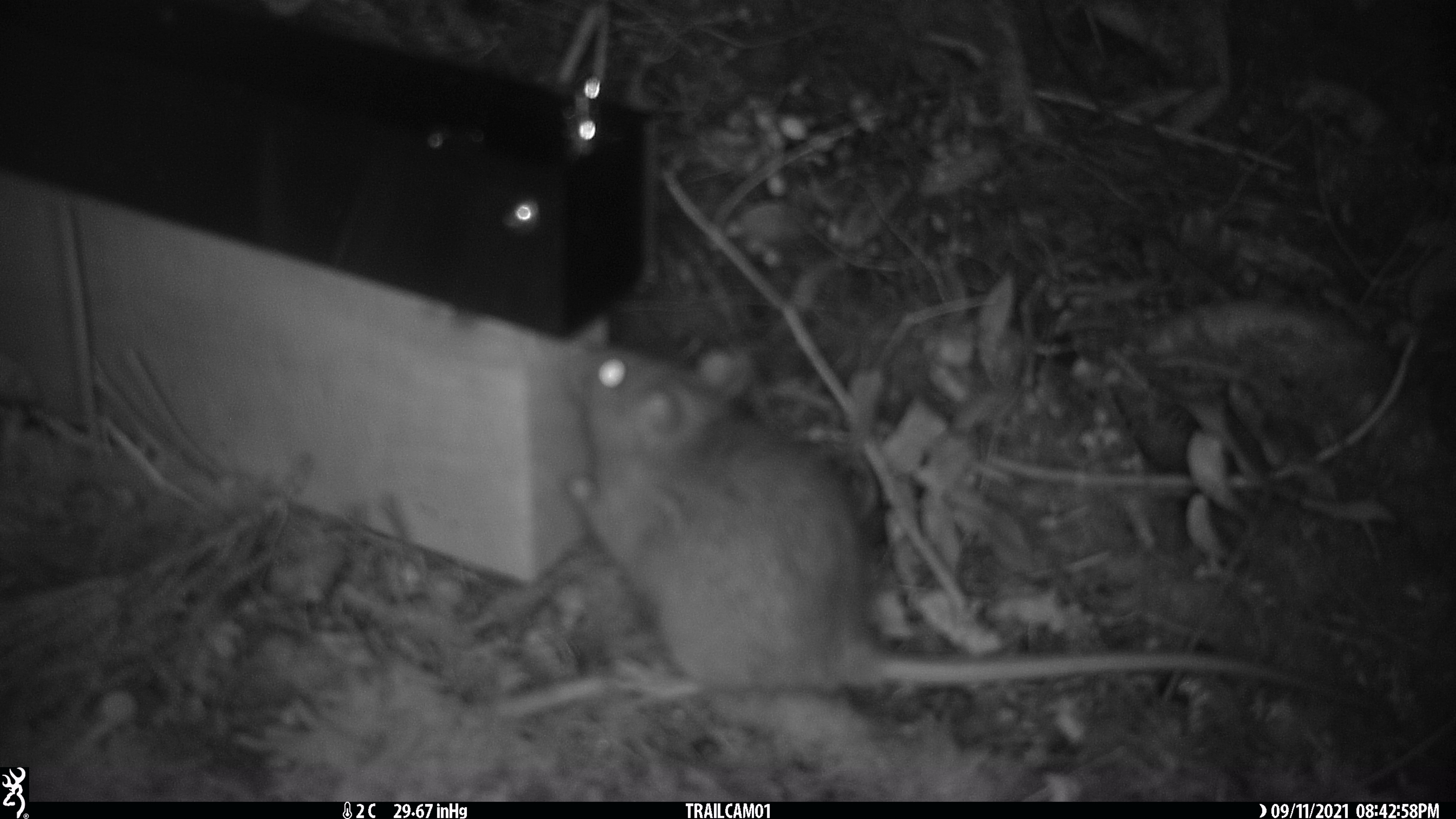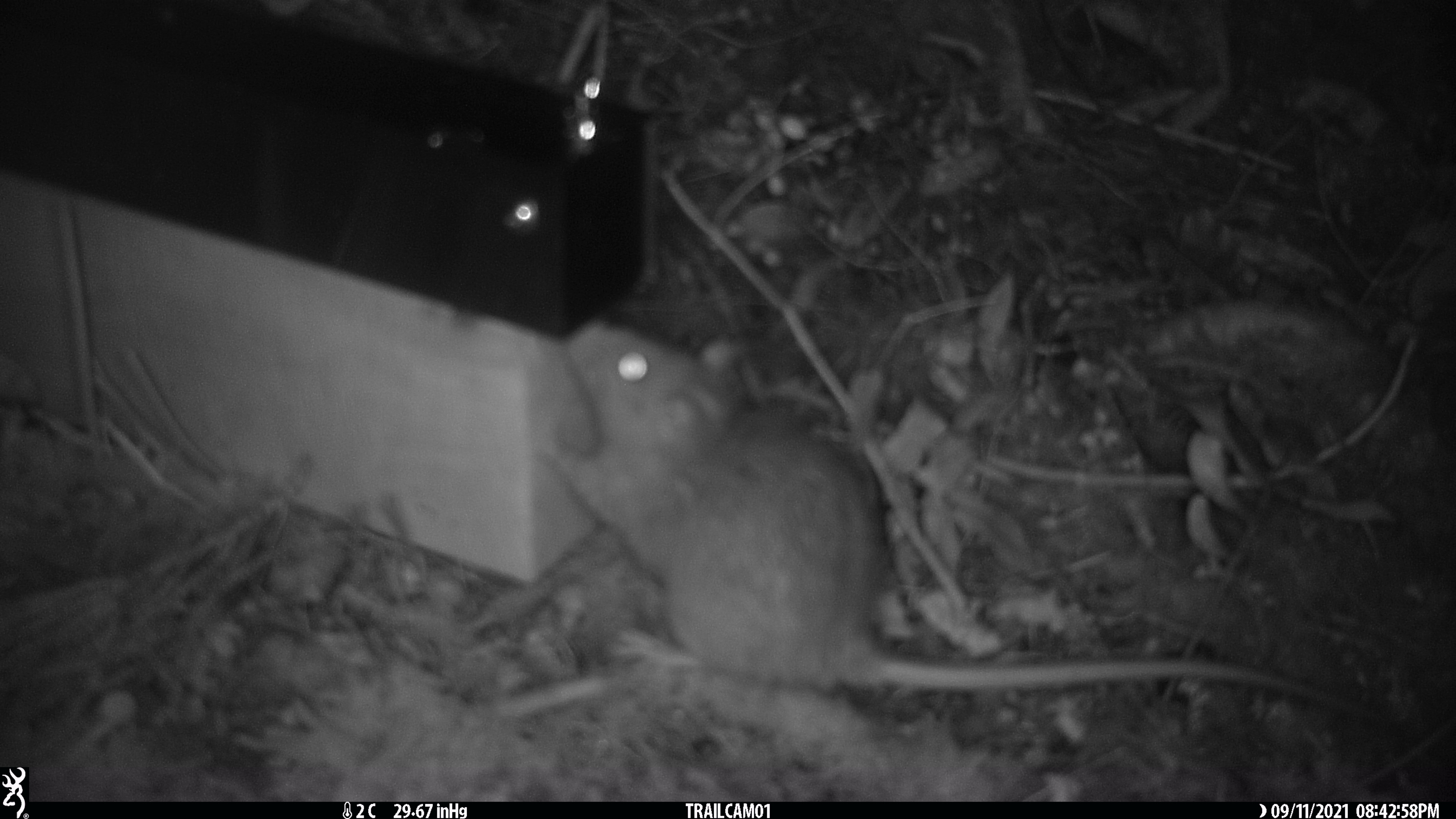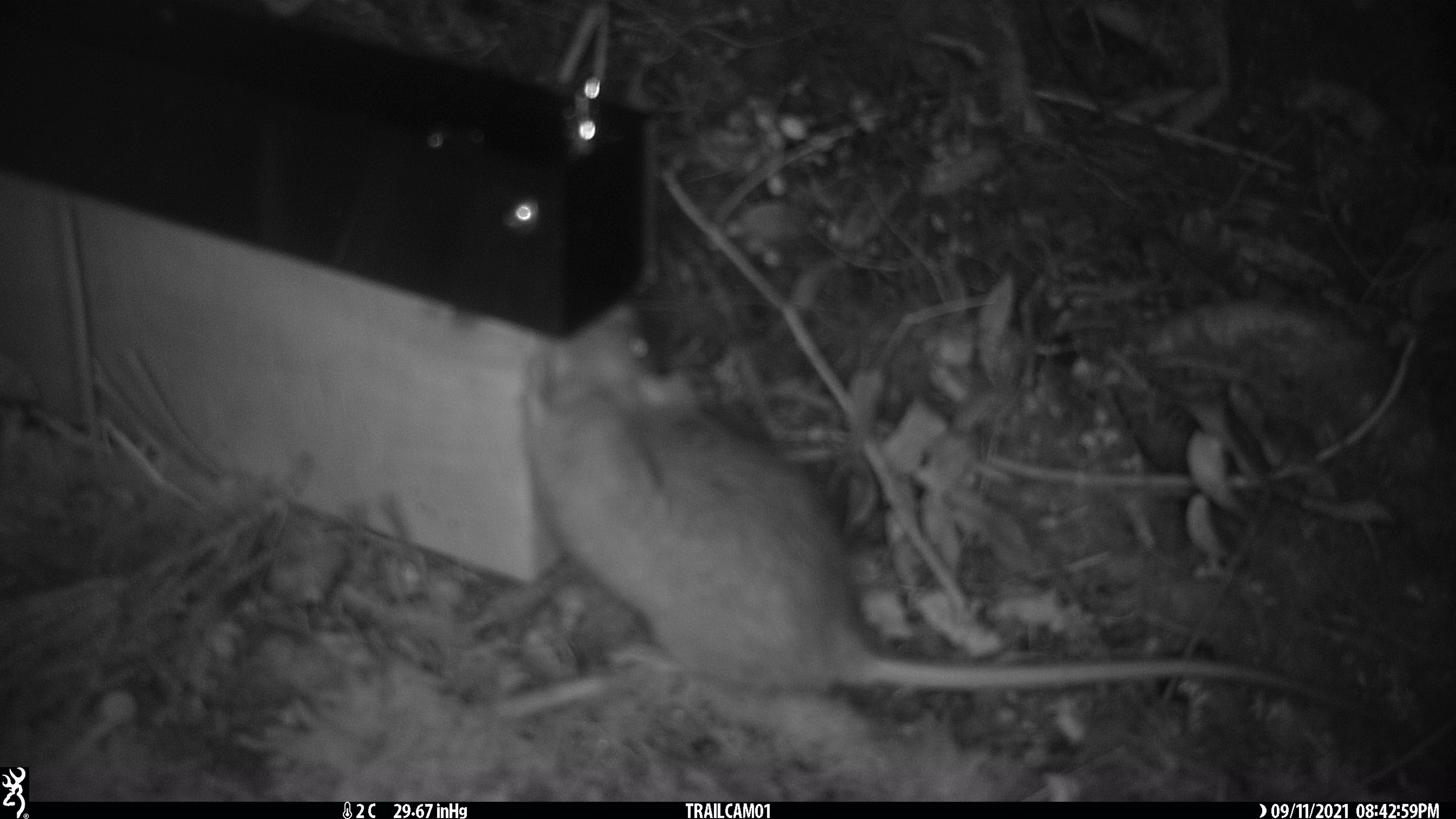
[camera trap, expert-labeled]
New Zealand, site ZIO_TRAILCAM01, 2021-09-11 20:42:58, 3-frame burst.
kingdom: Animalia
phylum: Chordata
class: Mammalia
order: Rodentia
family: Muridae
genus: Rattus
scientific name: Rattus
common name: rat